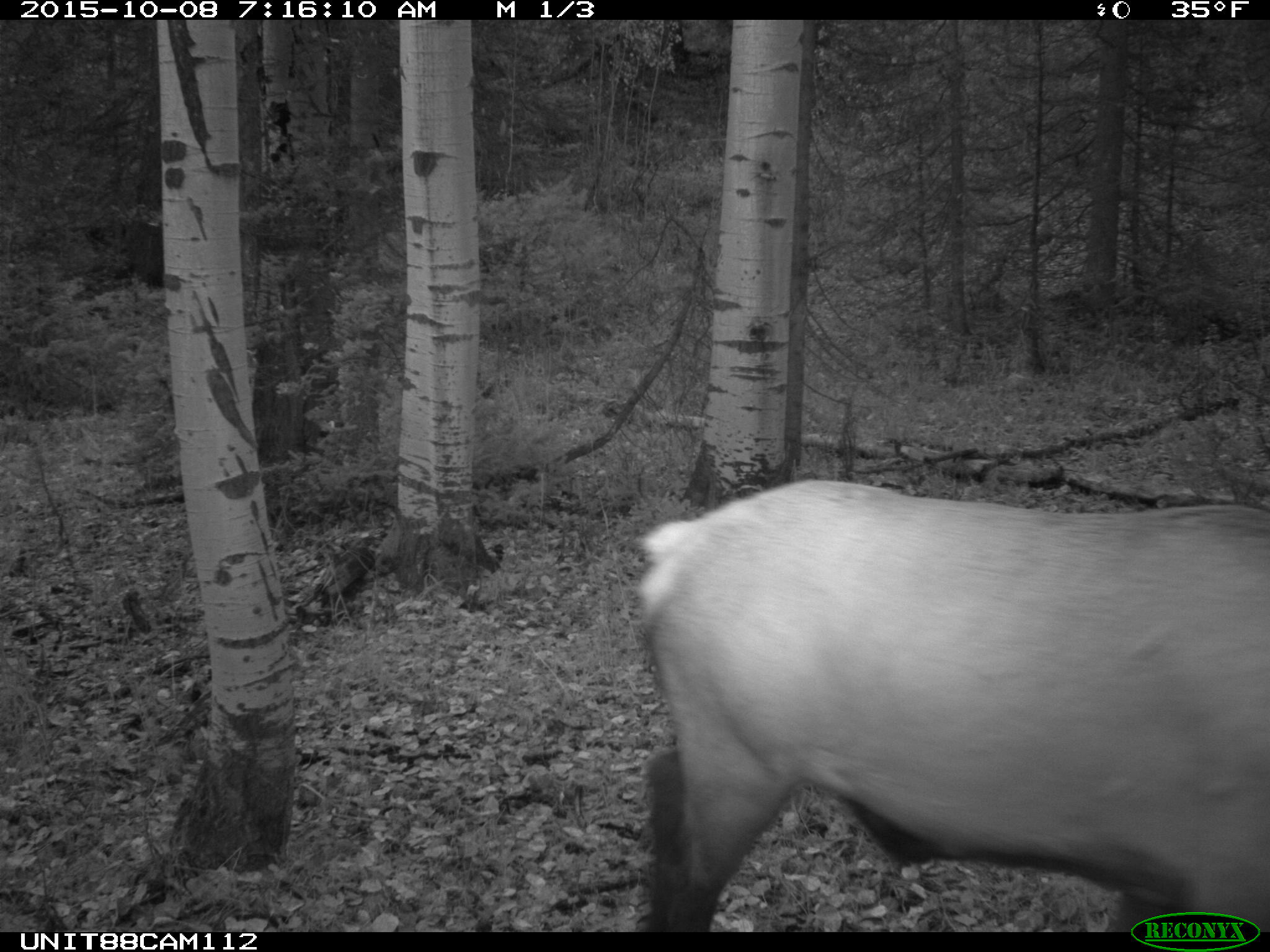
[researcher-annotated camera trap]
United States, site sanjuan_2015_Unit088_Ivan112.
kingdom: Animalia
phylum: Chordata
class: Mammalia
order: Artiodactyla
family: Cervidae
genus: Cervus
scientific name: Cervus elaphus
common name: red deer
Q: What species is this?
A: Cervus elaphus (red deer).